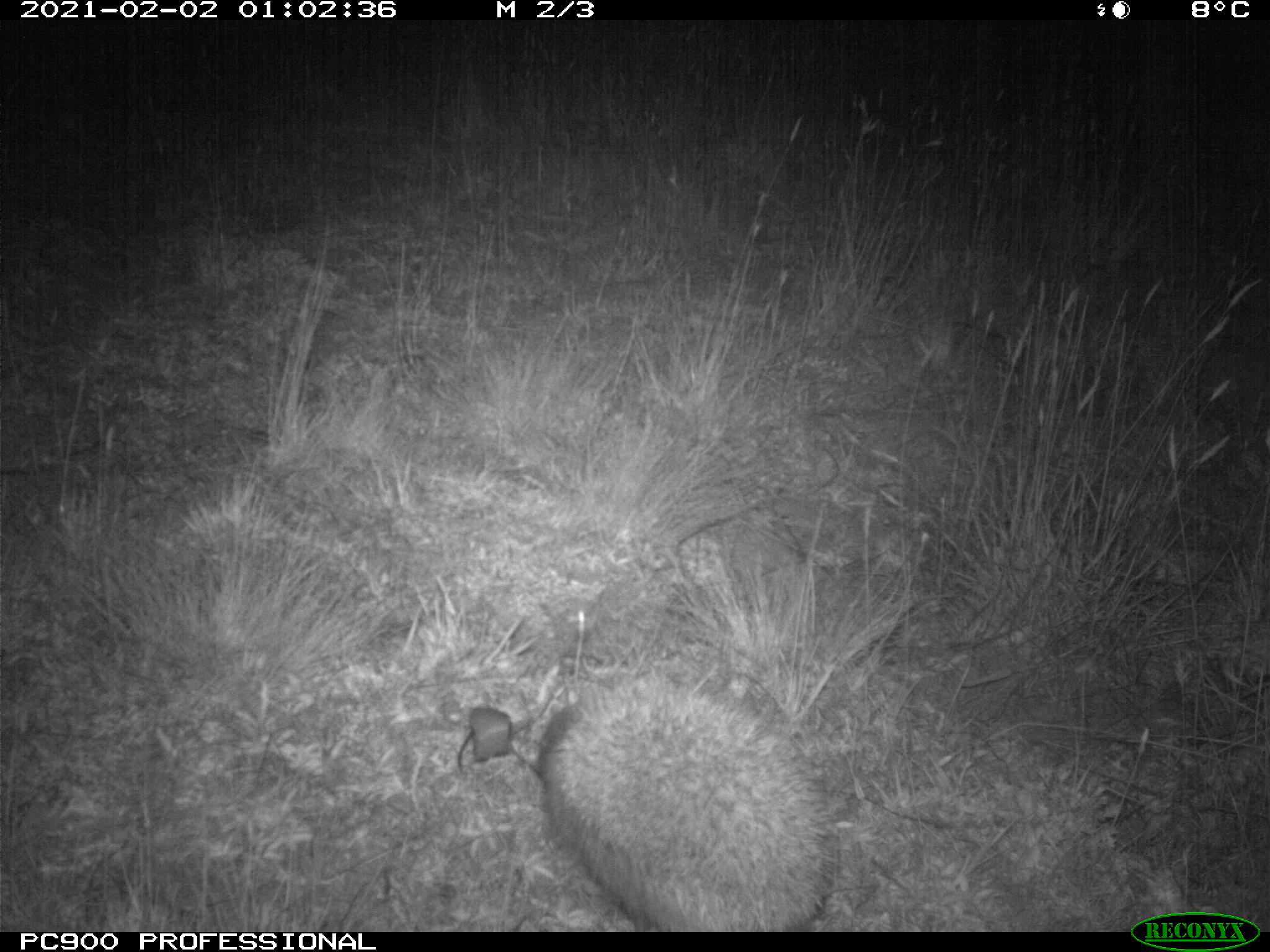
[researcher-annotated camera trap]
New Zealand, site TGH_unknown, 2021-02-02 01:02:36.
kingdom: Animalia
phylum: Chordata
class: Mammalia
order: Eulipotyphla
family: Erinaceidae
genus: Erinaceus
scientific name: Erinaceus europaeus europaeus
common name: european hedgehog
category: hedgehog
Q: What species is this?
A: Hedgehog (european hedgehog) (Erinaceus europaeus europaeus).